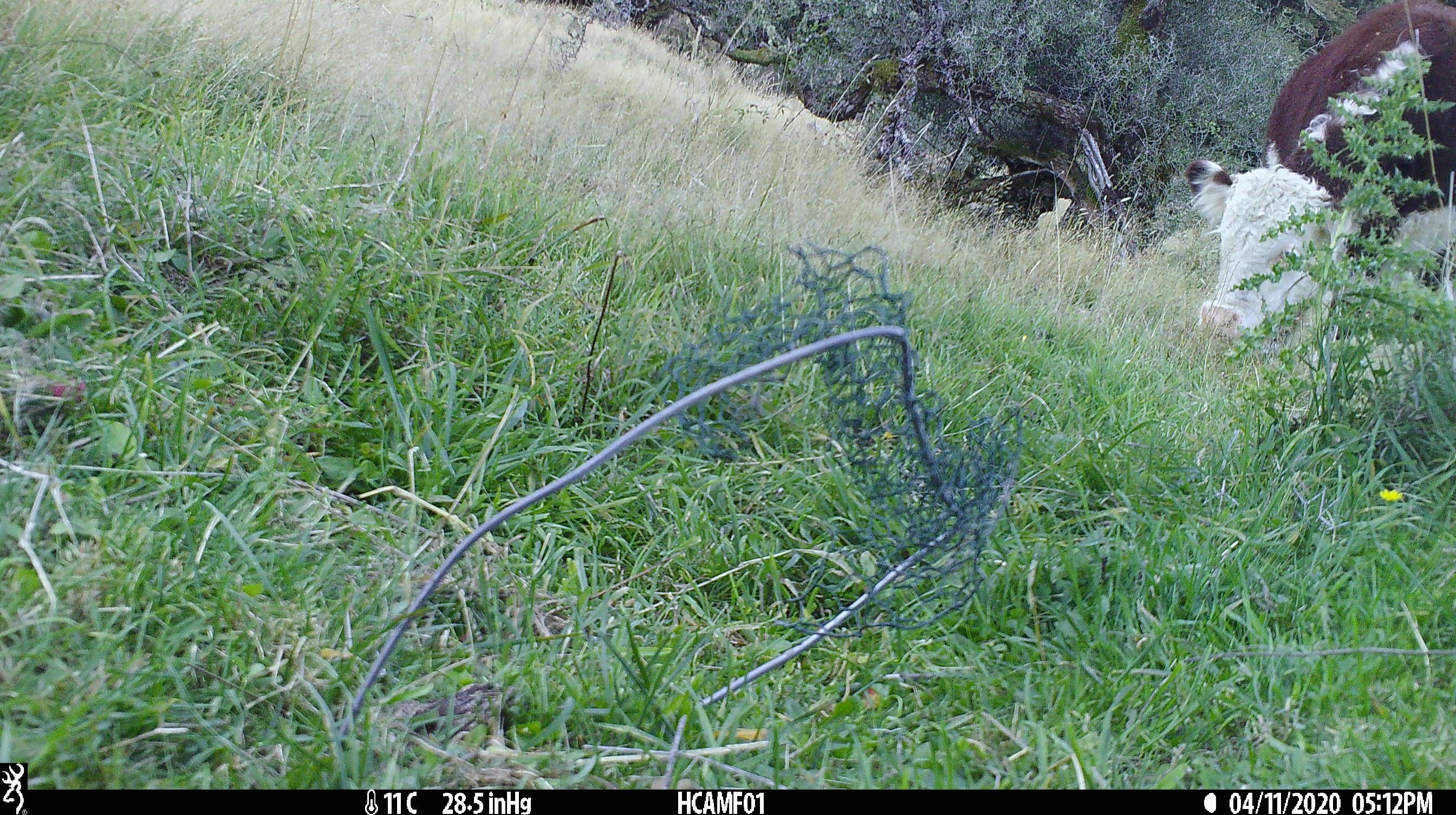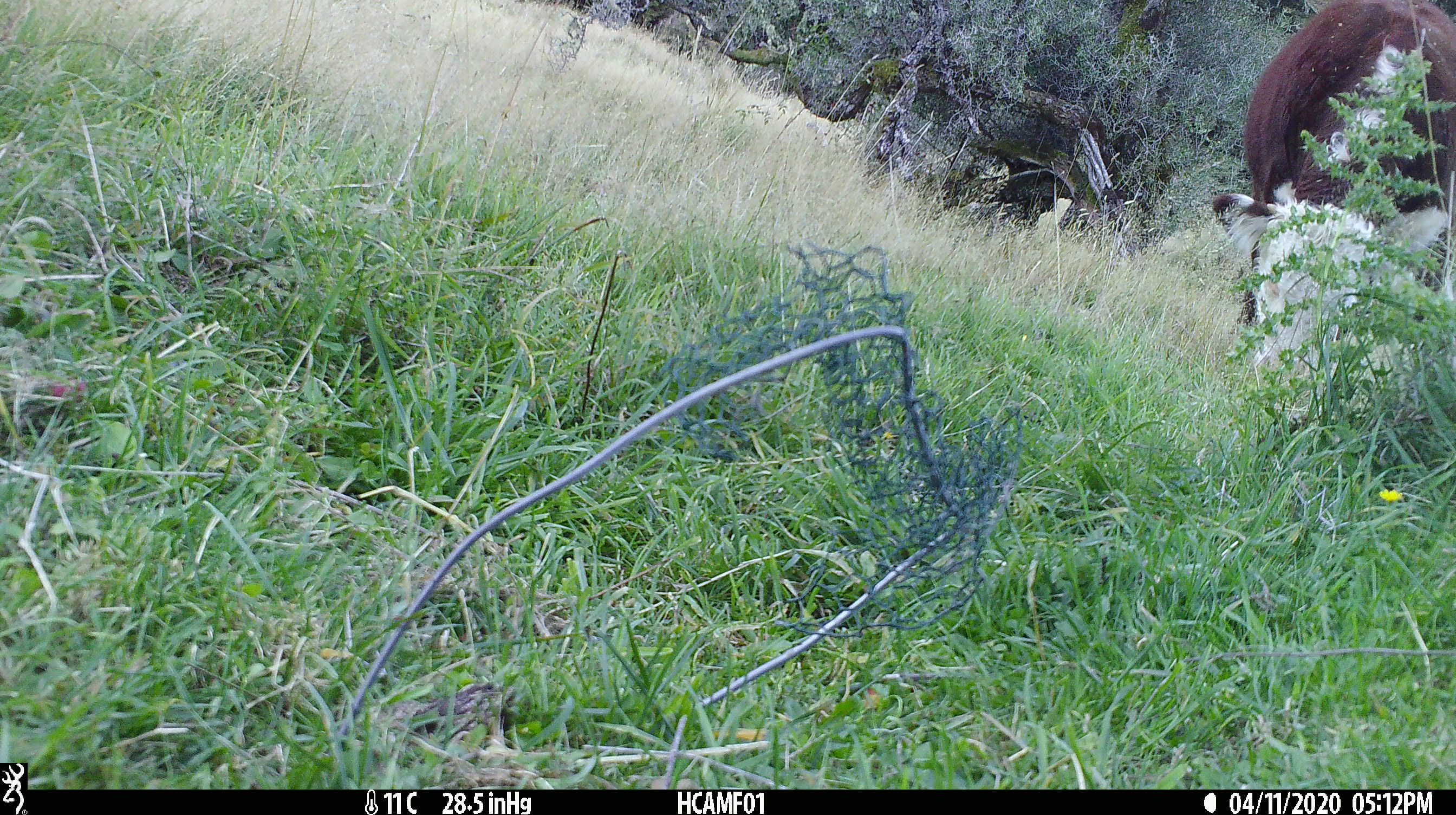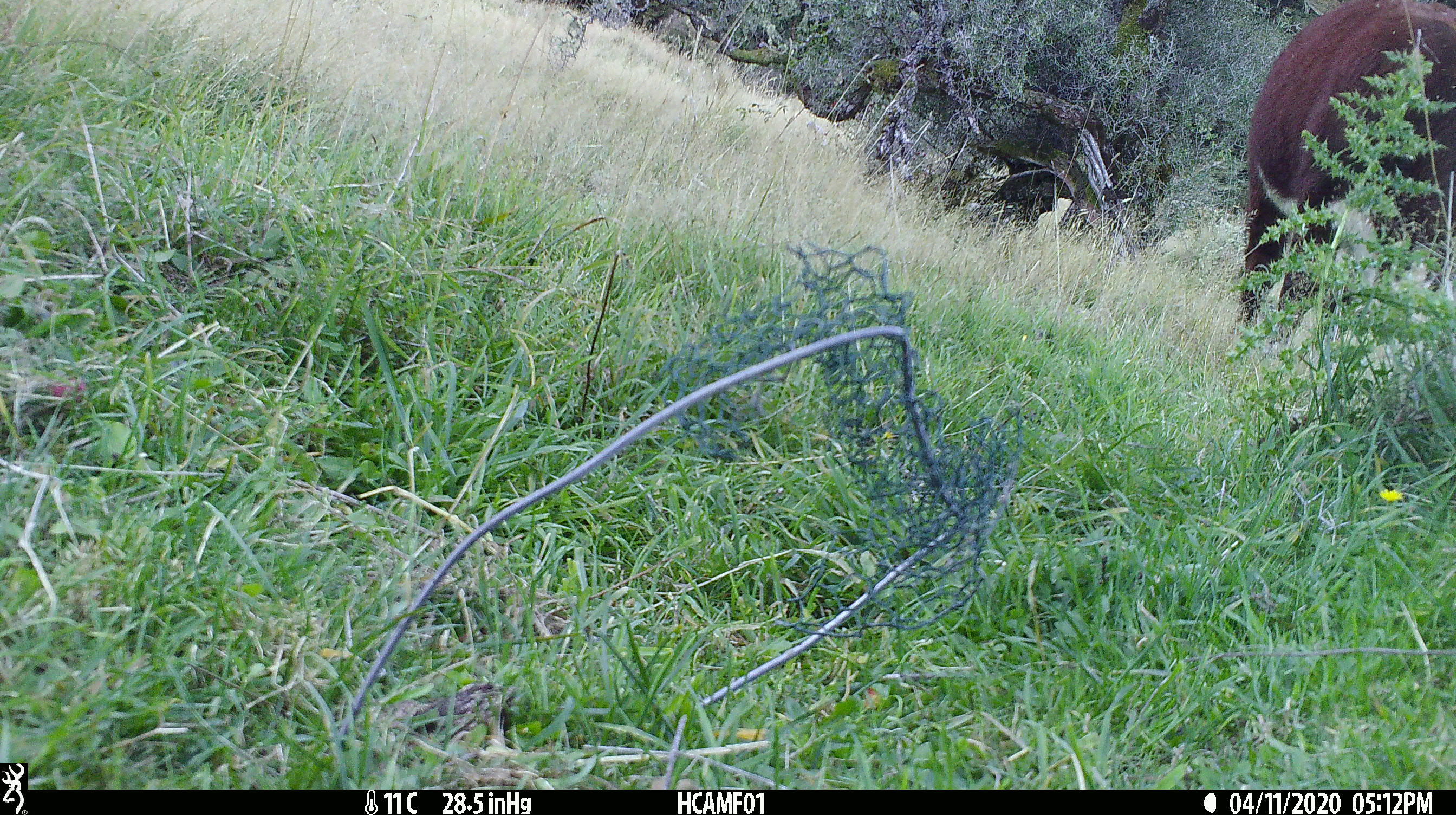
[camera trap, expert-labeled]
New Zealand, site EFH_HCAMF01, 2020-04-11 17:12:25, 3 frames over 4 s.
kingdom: Animalia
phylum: Chordata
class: Mammalia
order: Artiodactyla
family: Bovidae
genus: Bos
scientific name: Bos taurus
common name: domestic cow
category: cow